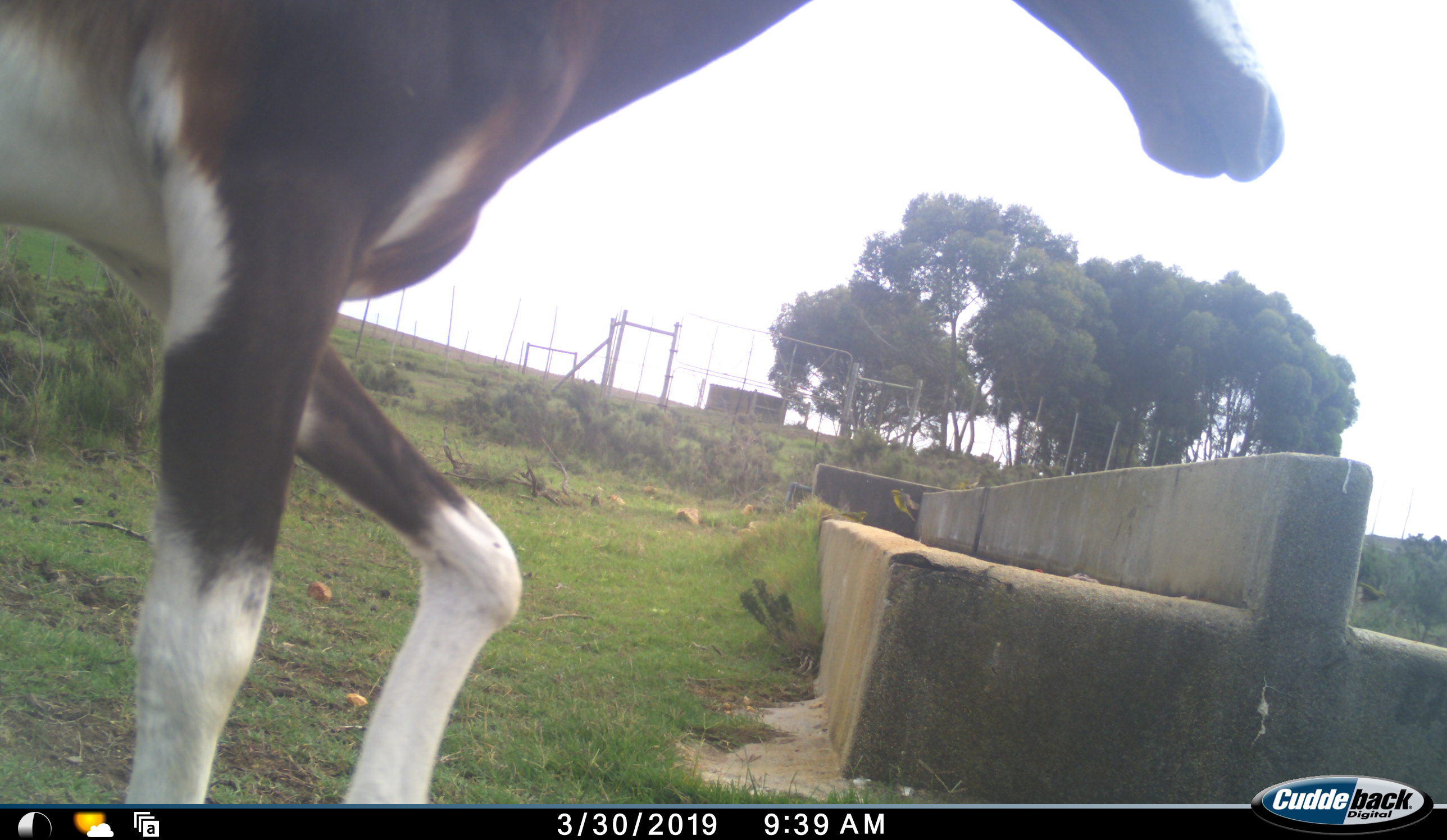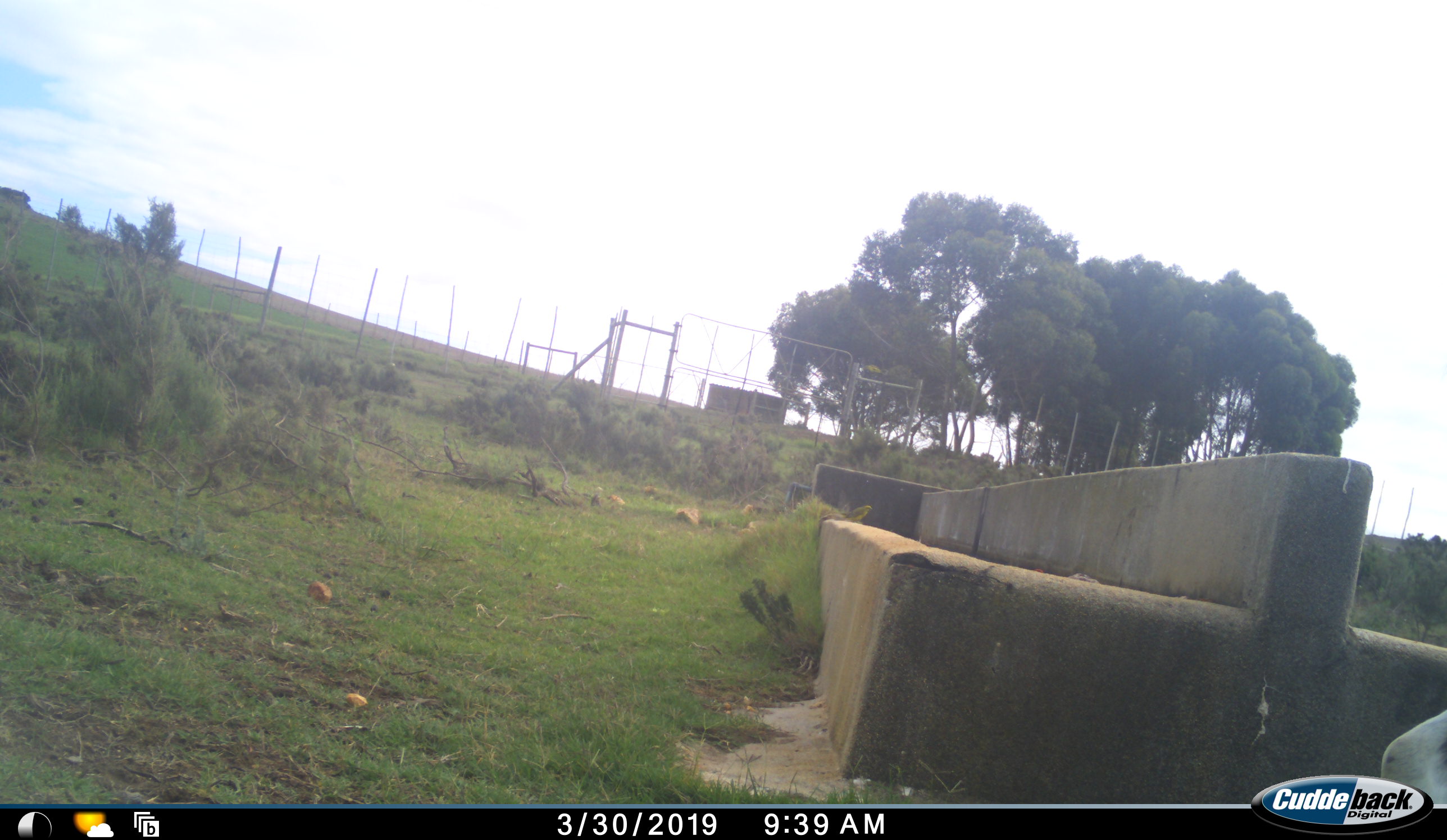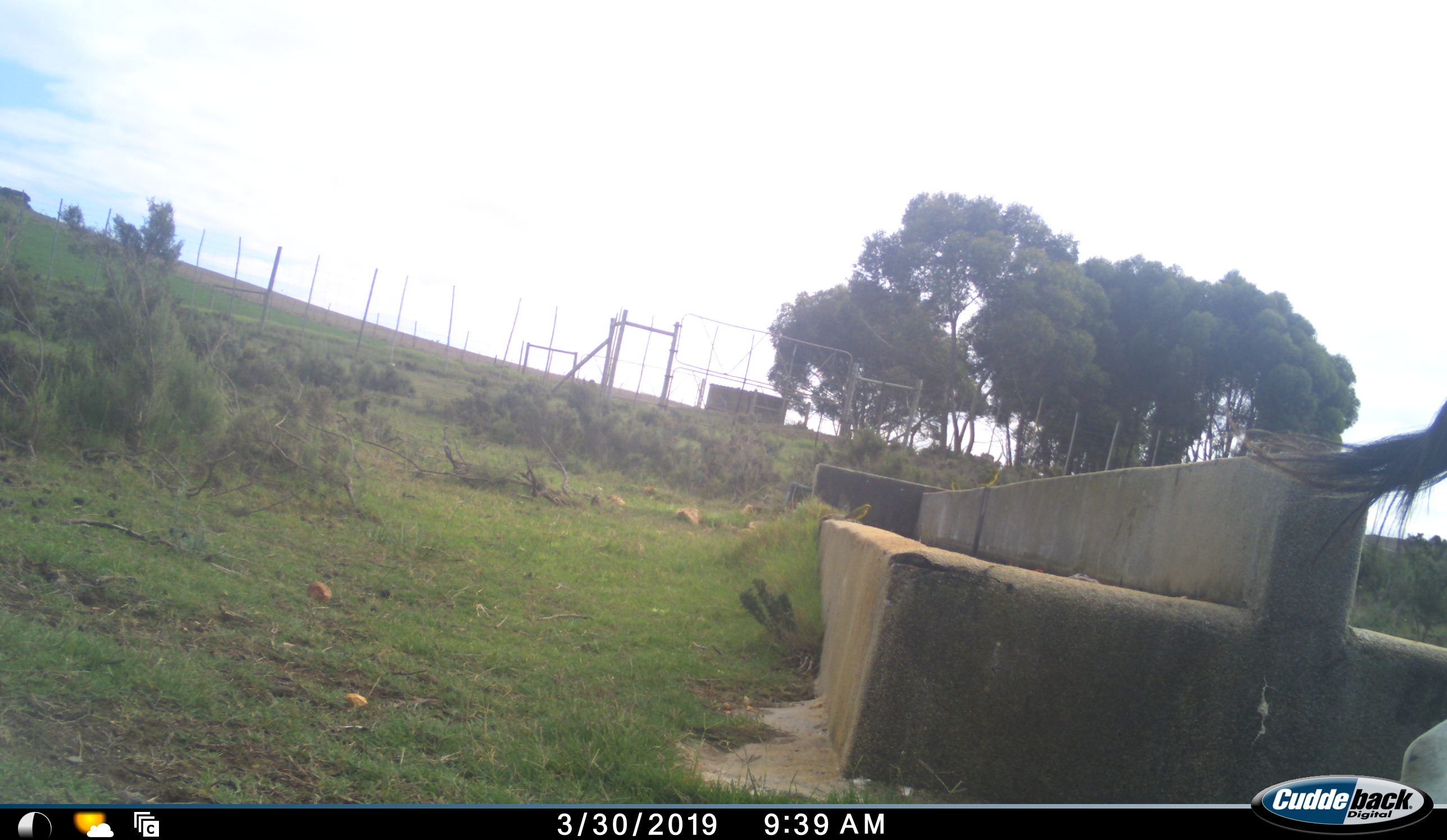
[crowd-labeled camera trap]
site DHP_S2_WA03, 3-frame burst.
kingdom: Animalia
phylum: Chordata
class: Mammalia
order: Artiodactyla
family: Bovidae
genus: Damaliscus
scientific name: Damaliscus pygargus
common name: bontebok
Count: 1.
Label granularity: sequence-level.